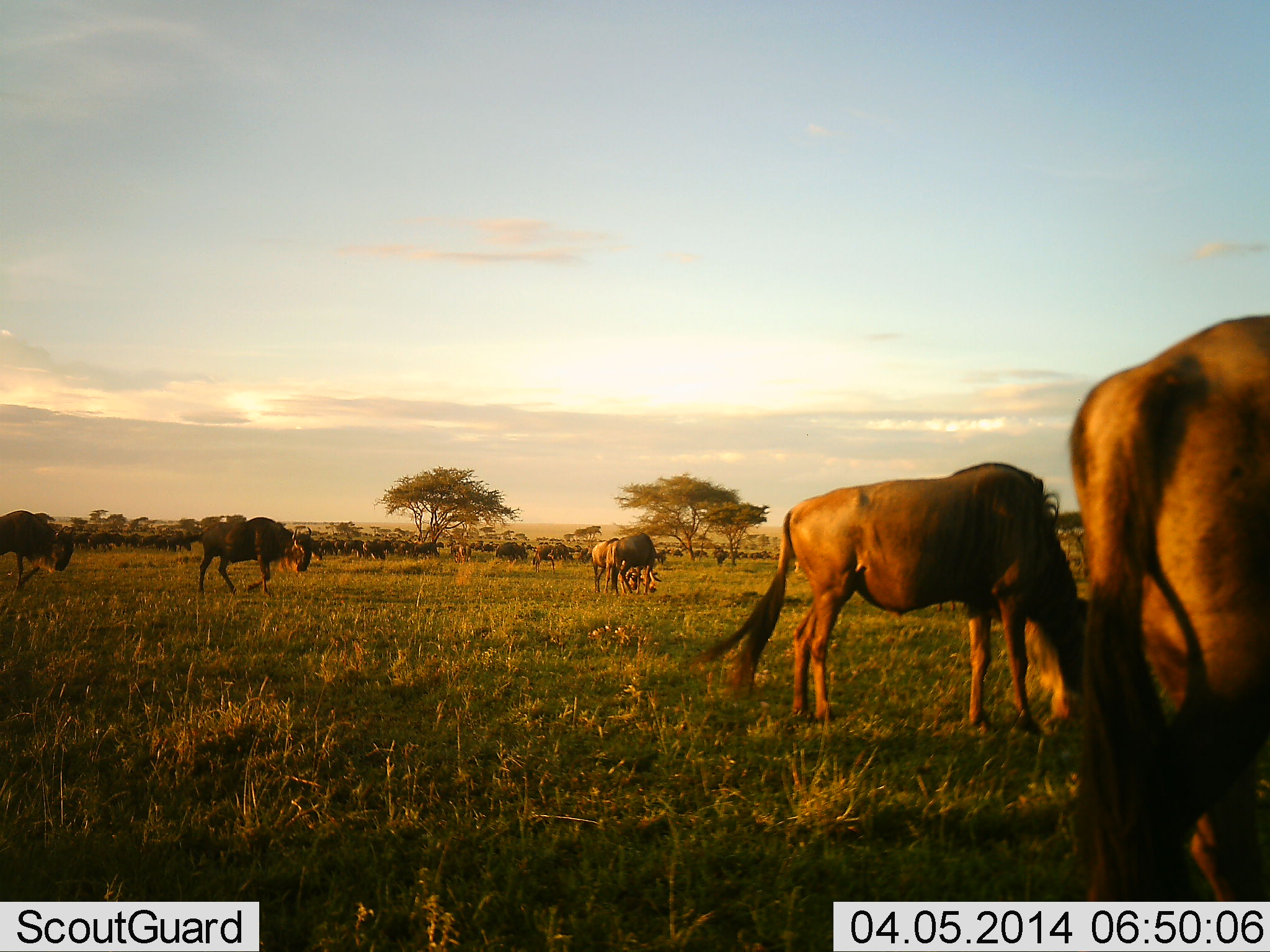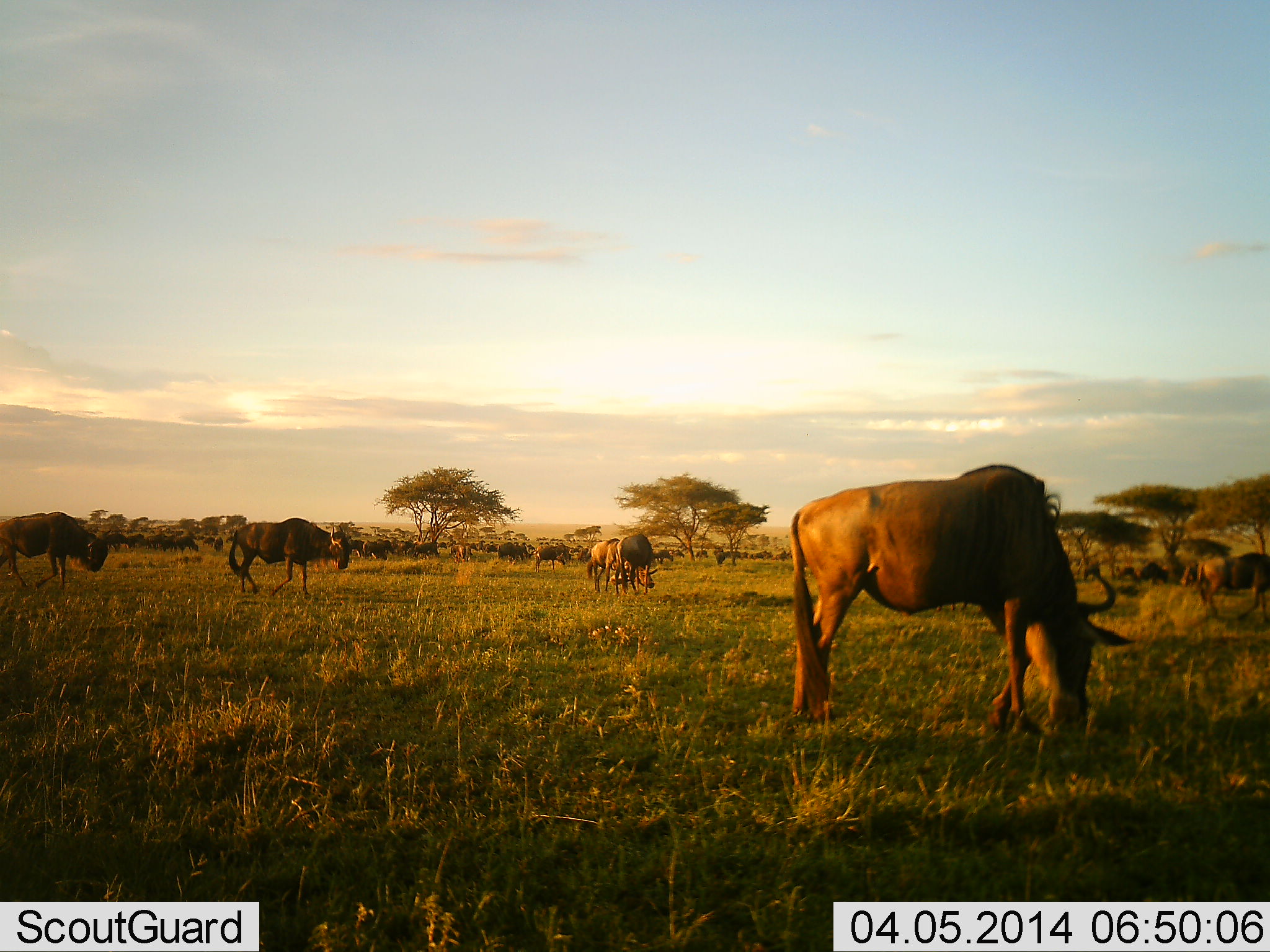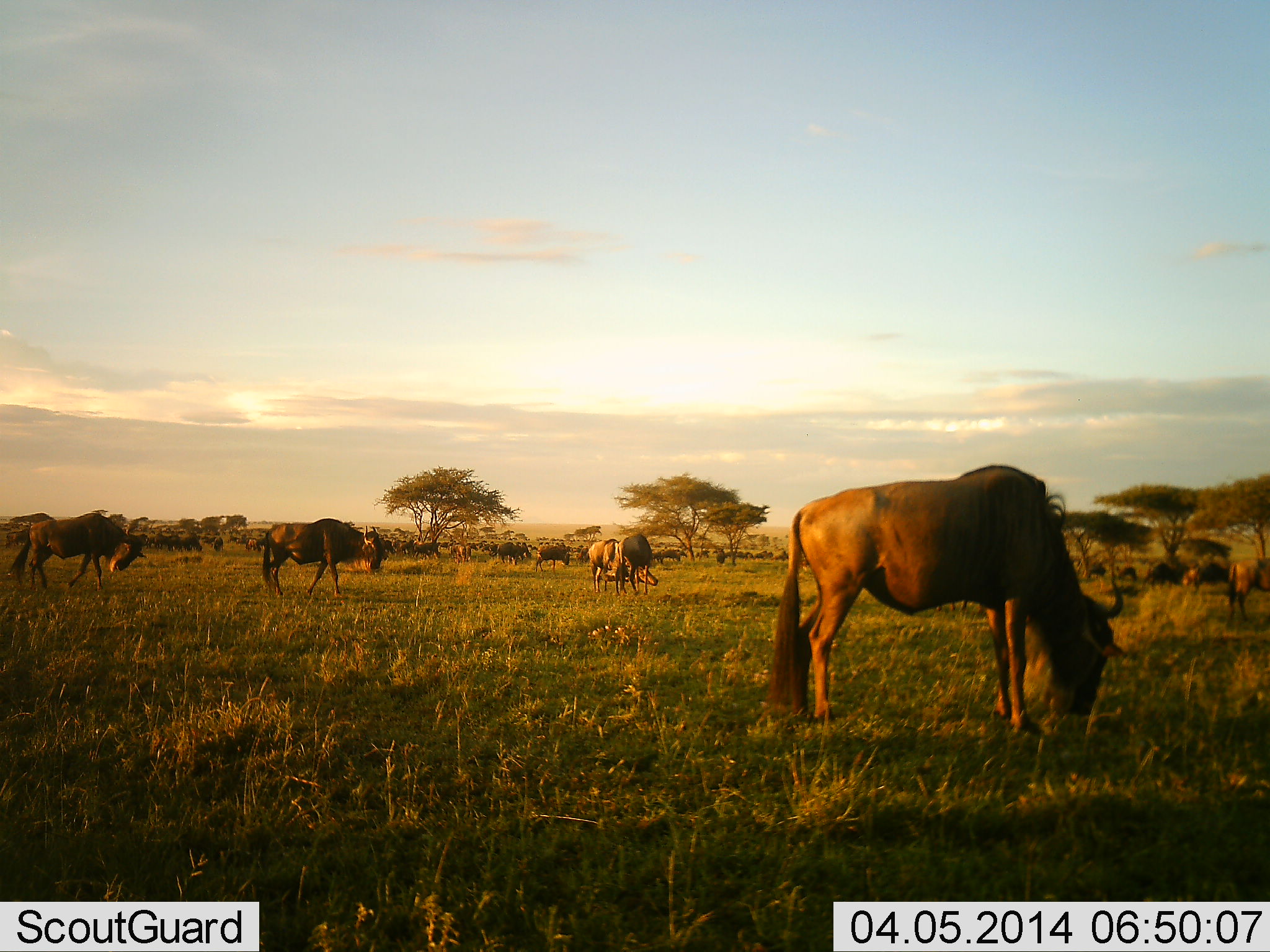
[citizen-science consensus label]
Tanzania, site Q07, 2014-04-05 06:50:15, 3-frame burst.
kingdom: Animalia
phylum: Chordata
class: Mammalia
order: Artiodactyla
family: Bovidae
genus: Connochaetes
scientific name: Connochaetes taurinus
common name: blue wildebeest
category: wildebeest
Wildebeest (blue wildebeest) (Connochaetes taurinus), count 11-50. Behavior (volunteer vote fractions): standing 40%, resting 0%, moving 60%, interacting 0%. Young present (vote fraction): 0%. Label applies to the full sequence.